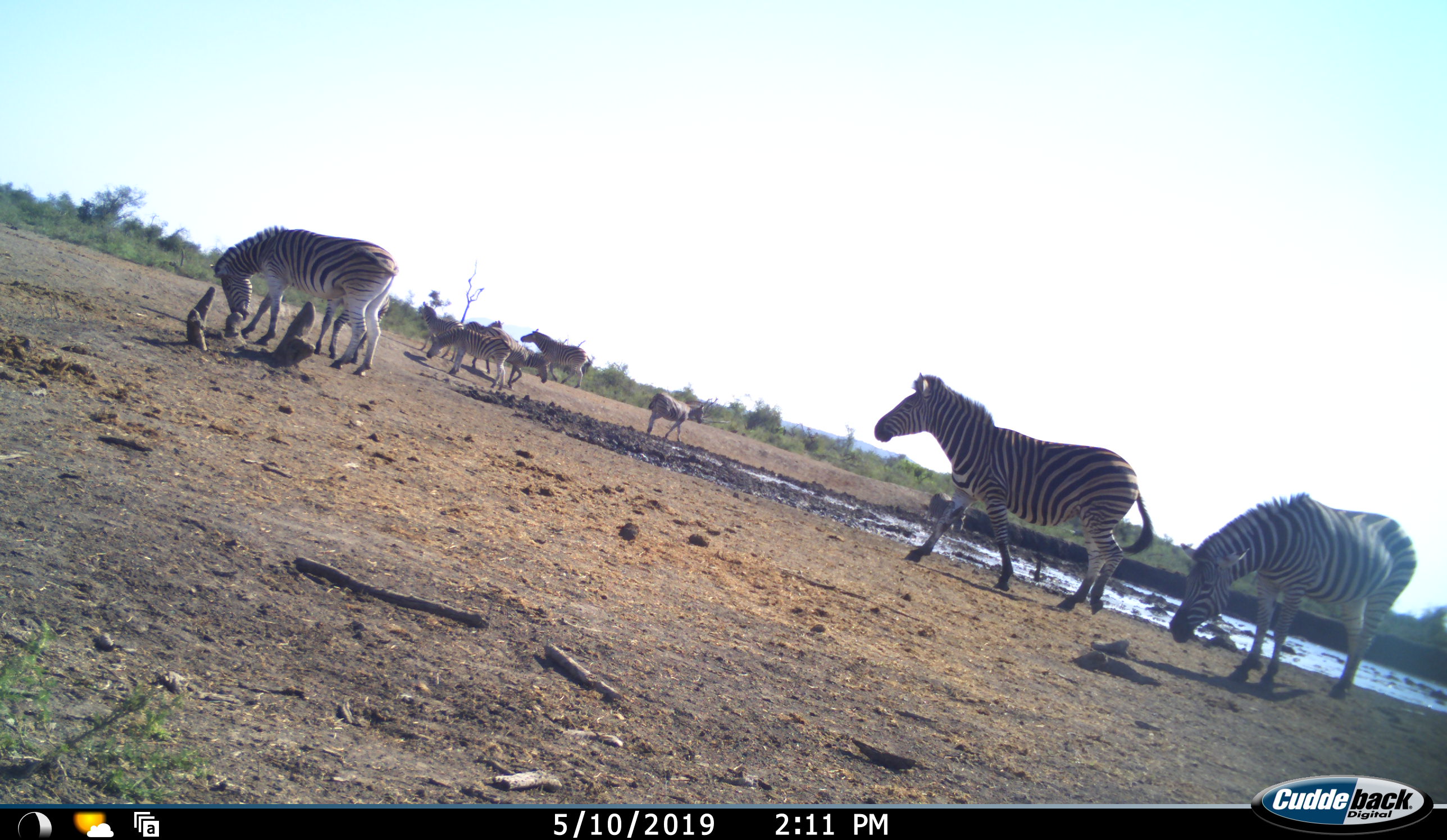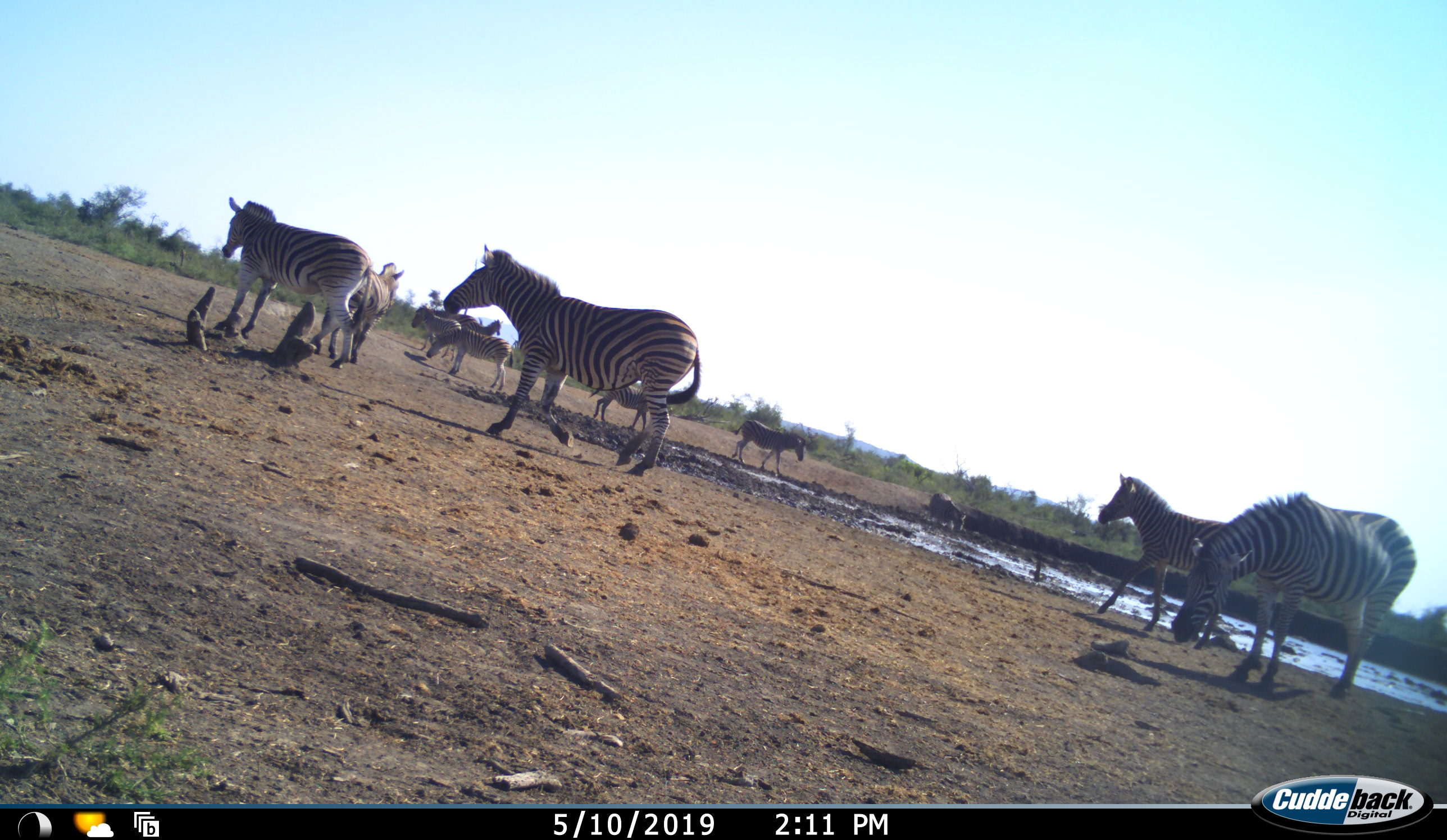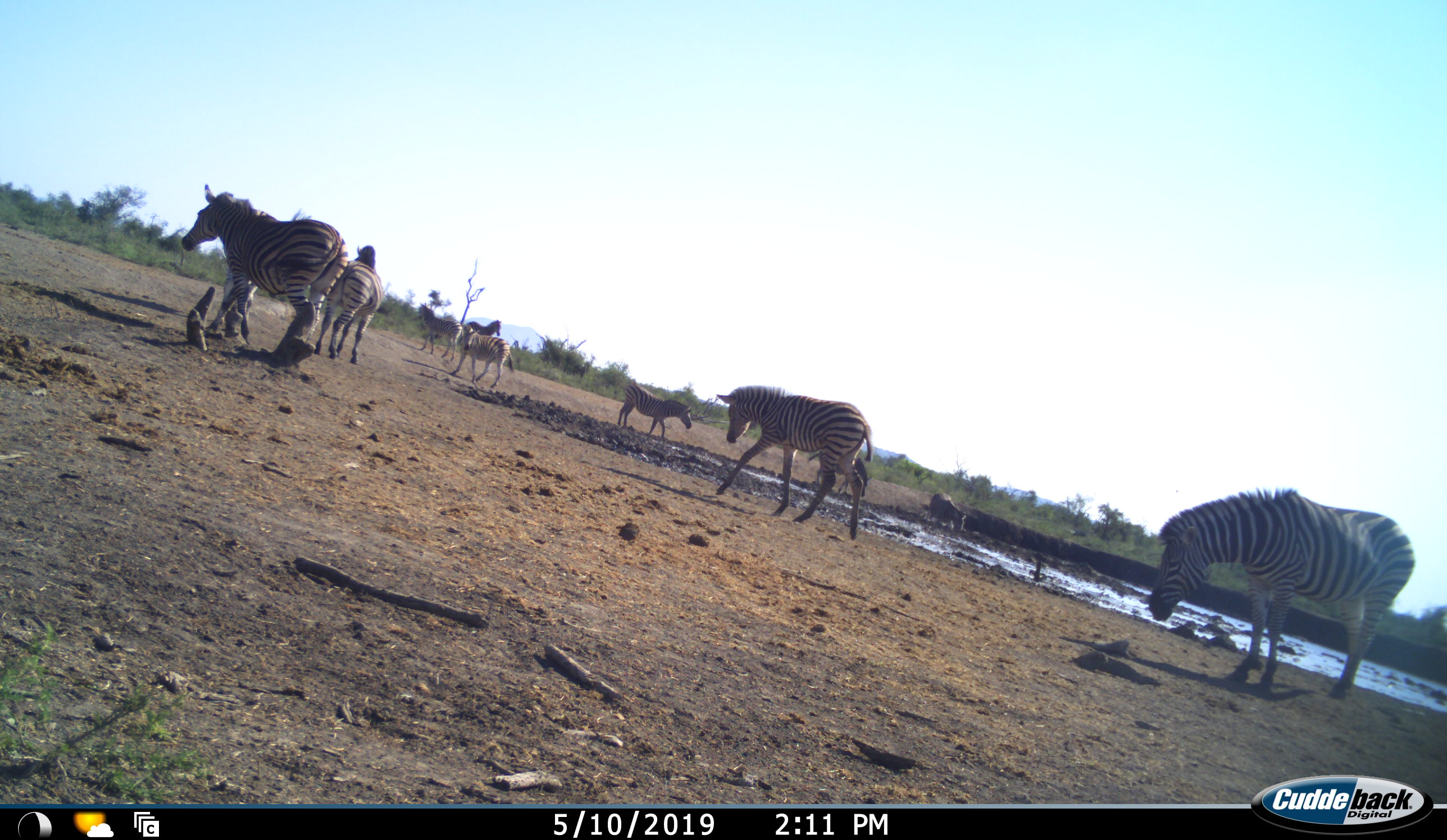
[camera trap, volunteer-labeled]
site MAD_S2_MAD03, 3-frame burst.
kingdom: Animalia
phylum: Chordata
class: Mammalia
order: Perissodactyla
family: Equidae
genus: Equus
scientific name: Equus quagga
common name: plains zebra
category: zebraplains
Zebraplains (plains zebra) (Equus quagga), count 11-50. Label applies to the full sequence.